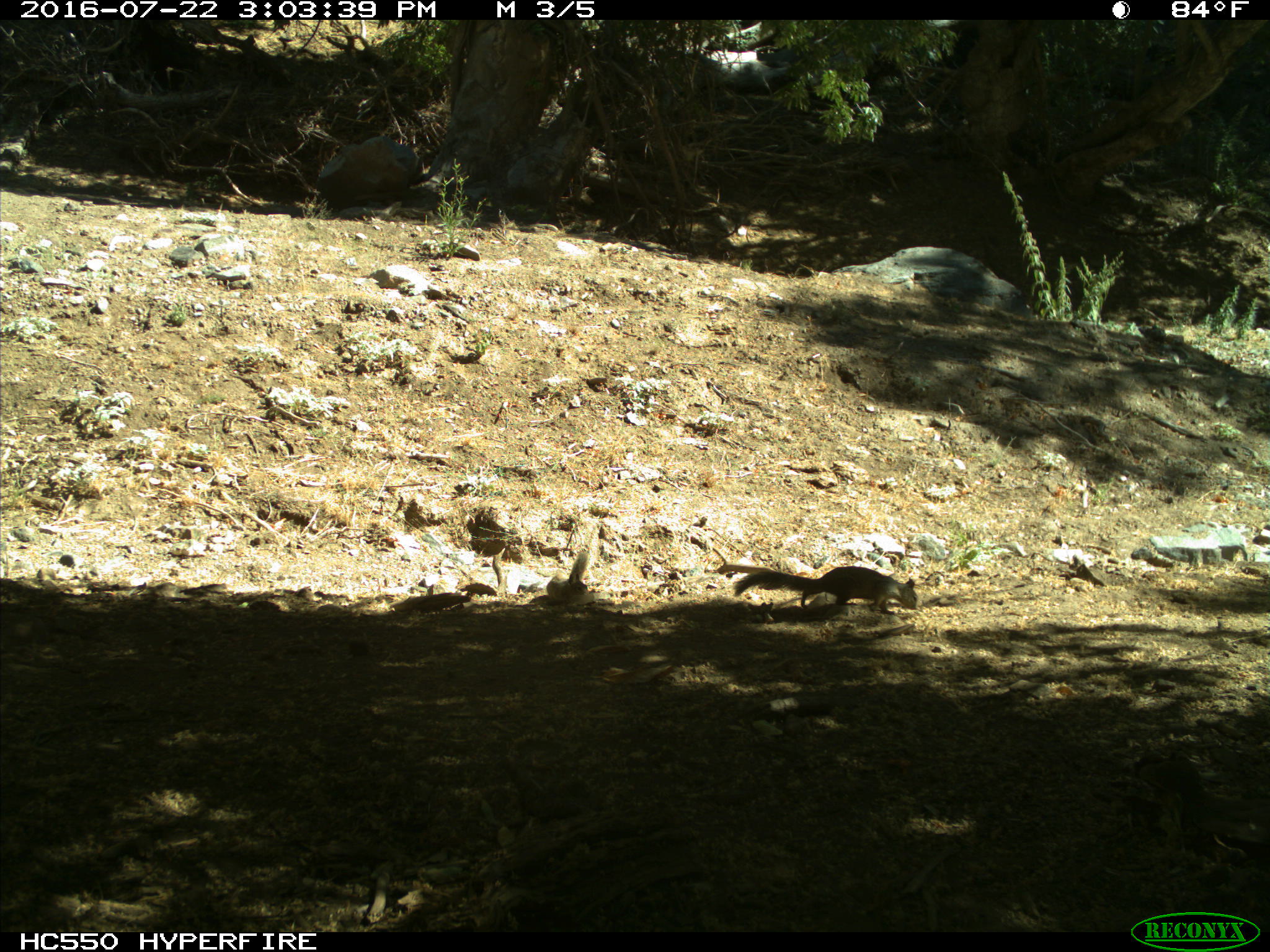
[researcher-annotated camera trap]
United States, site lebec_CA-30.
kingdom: Animalia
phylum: Chordata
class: Mammalia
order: Rodentia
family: Sciuridae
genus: Otospermophilus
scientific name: Otospermophilus beecheyi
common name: california ground squirrel